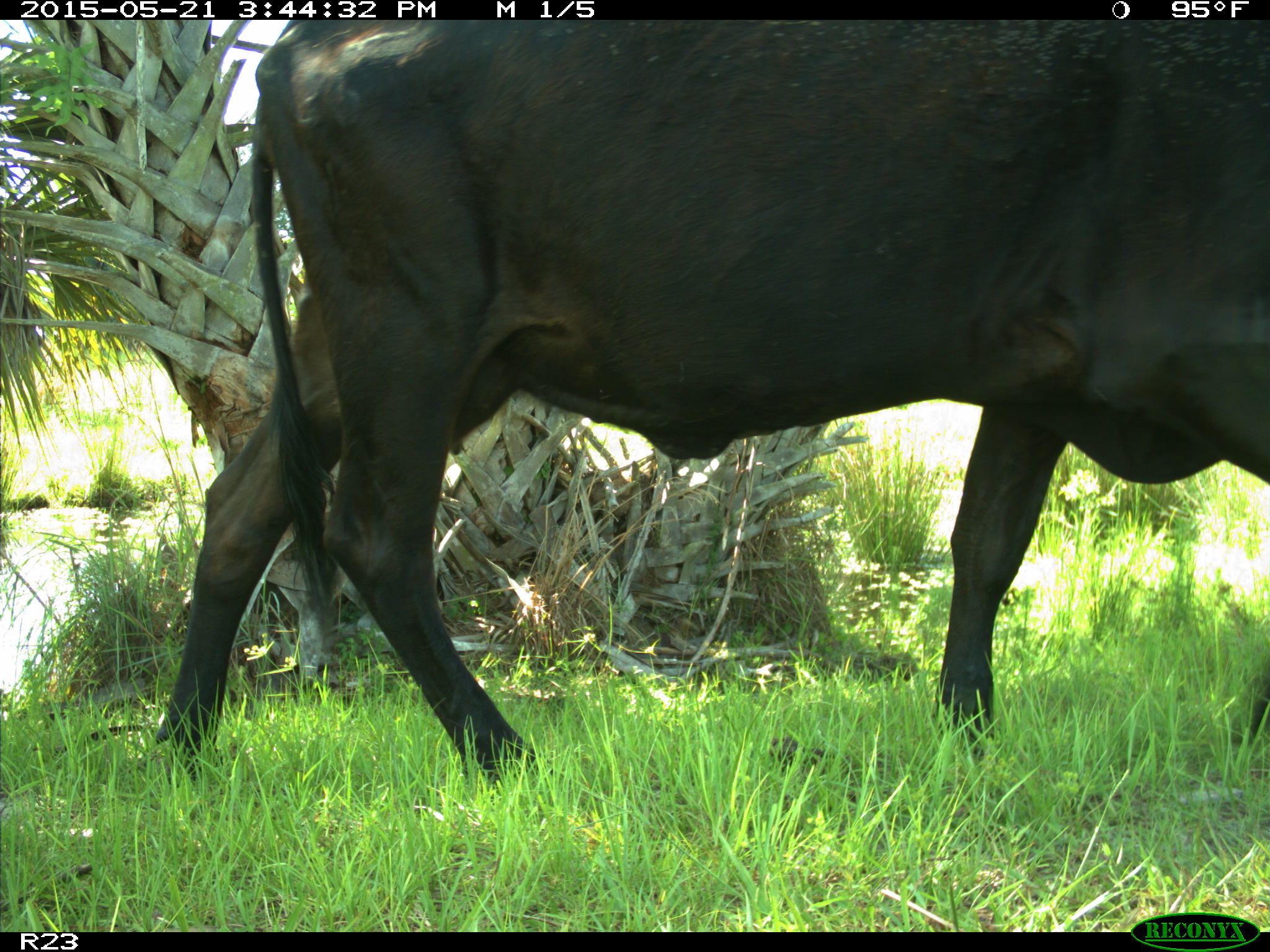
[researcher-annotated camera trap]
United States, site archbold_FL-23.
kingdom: Animalia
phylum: Chordata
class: Mammalia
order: Artiodactyla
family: Bovidae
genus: Bos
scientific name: Bos taurus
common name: domestic cow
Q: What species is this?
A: Bos taurus (domestic cow).